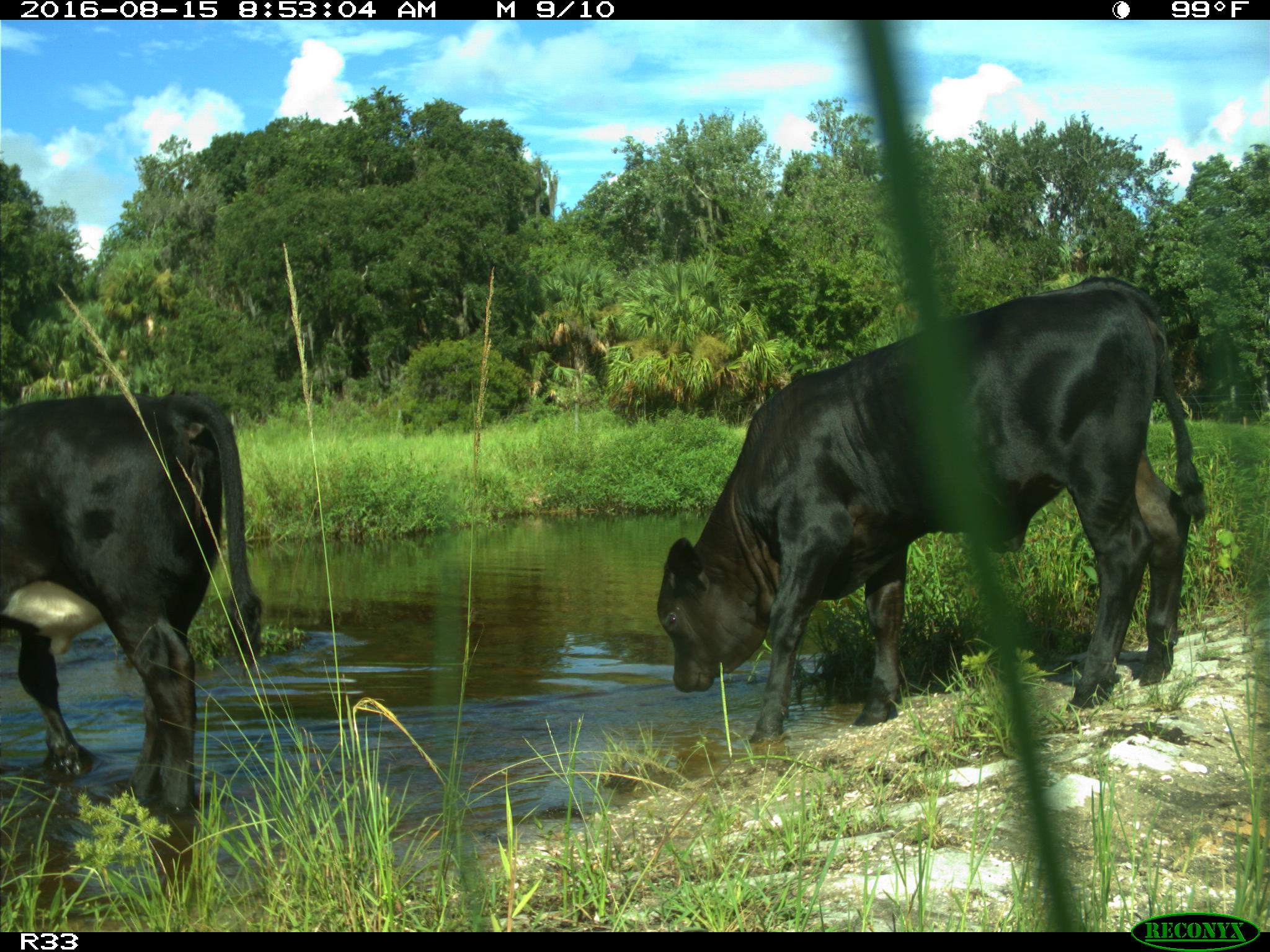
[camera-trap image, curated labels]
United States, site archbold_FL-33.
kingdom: Animalia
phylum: Chordata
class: Mammalia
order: Artiodactyla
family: Bovidae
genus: Bos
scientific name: Bos taurus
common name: domestic cow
Bos taurus (domestic cow).